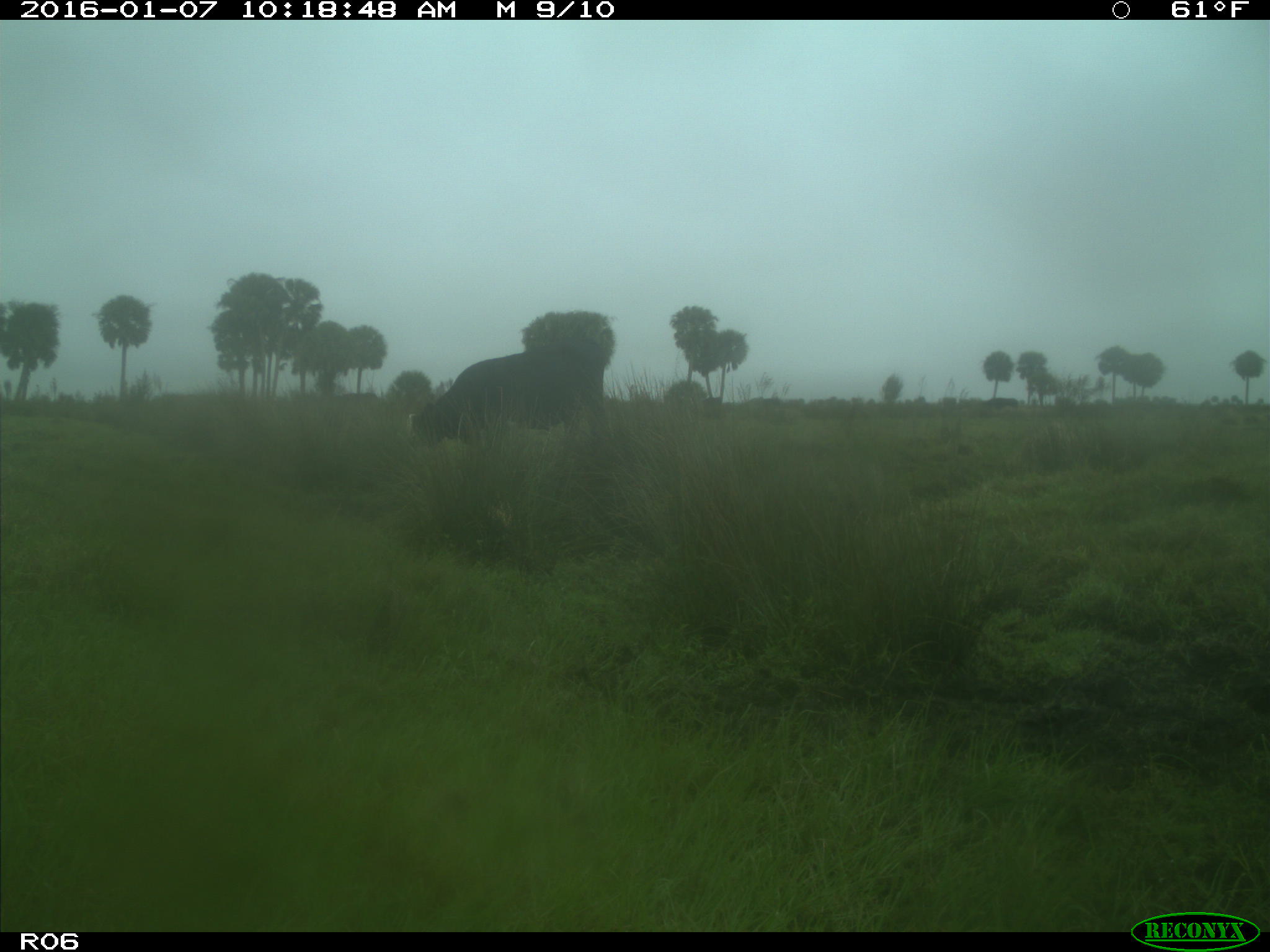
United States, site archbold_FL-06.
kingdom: Animalia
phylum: Chordata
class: Mammalia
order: Artiodactyla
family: Bovidae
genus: Bos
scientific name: Bos taurus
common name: domestic cow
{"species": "Bos taurus (domestic cow)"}